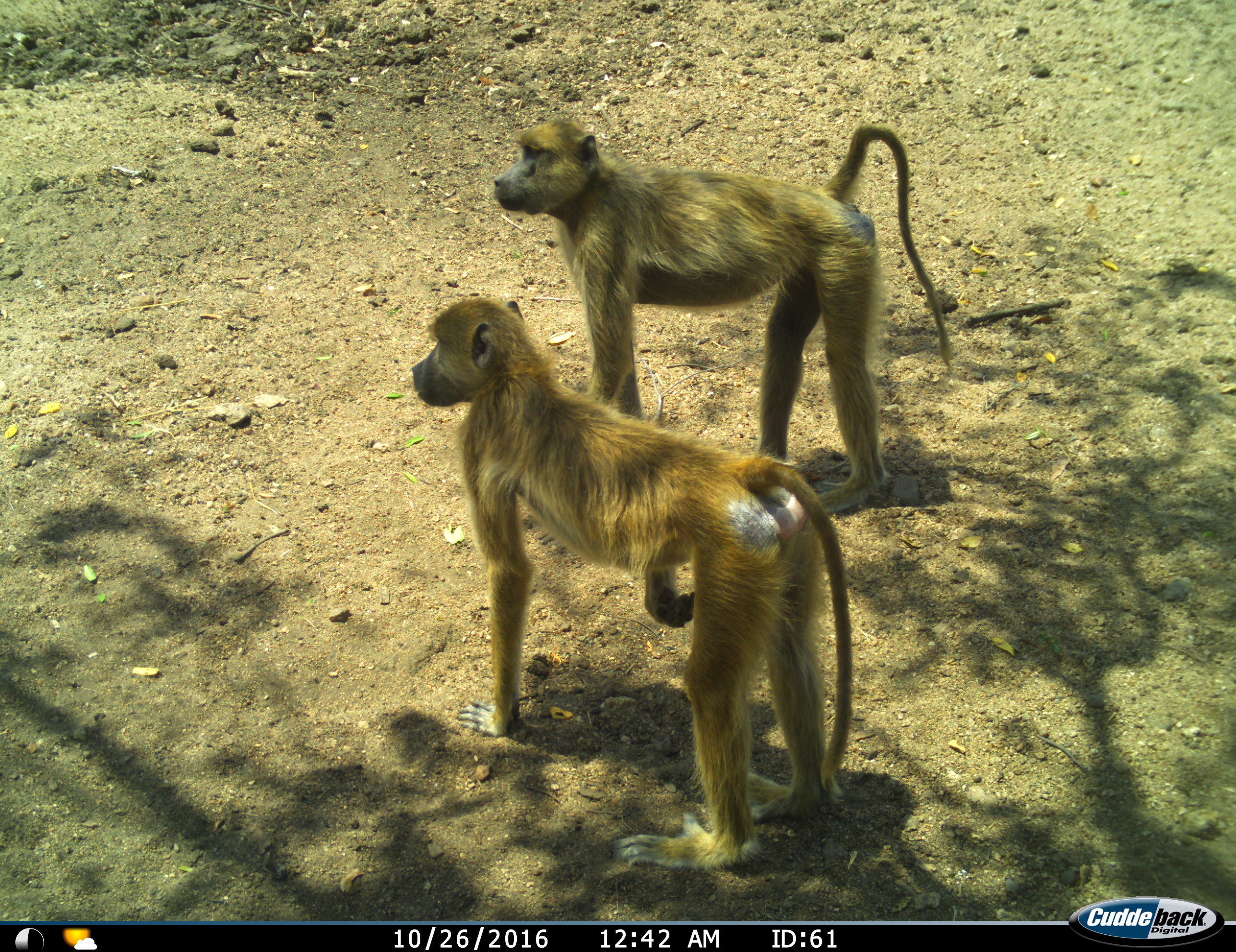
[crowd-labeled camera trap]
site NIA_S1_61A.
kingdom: Animalia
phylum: Chordata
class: Mammalia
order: Primates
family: Cercopithecidae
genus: Papio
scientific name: Papio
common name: baboon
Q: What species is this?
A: Baboon (Papio).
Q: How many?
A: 2.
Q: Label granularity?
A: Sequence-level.